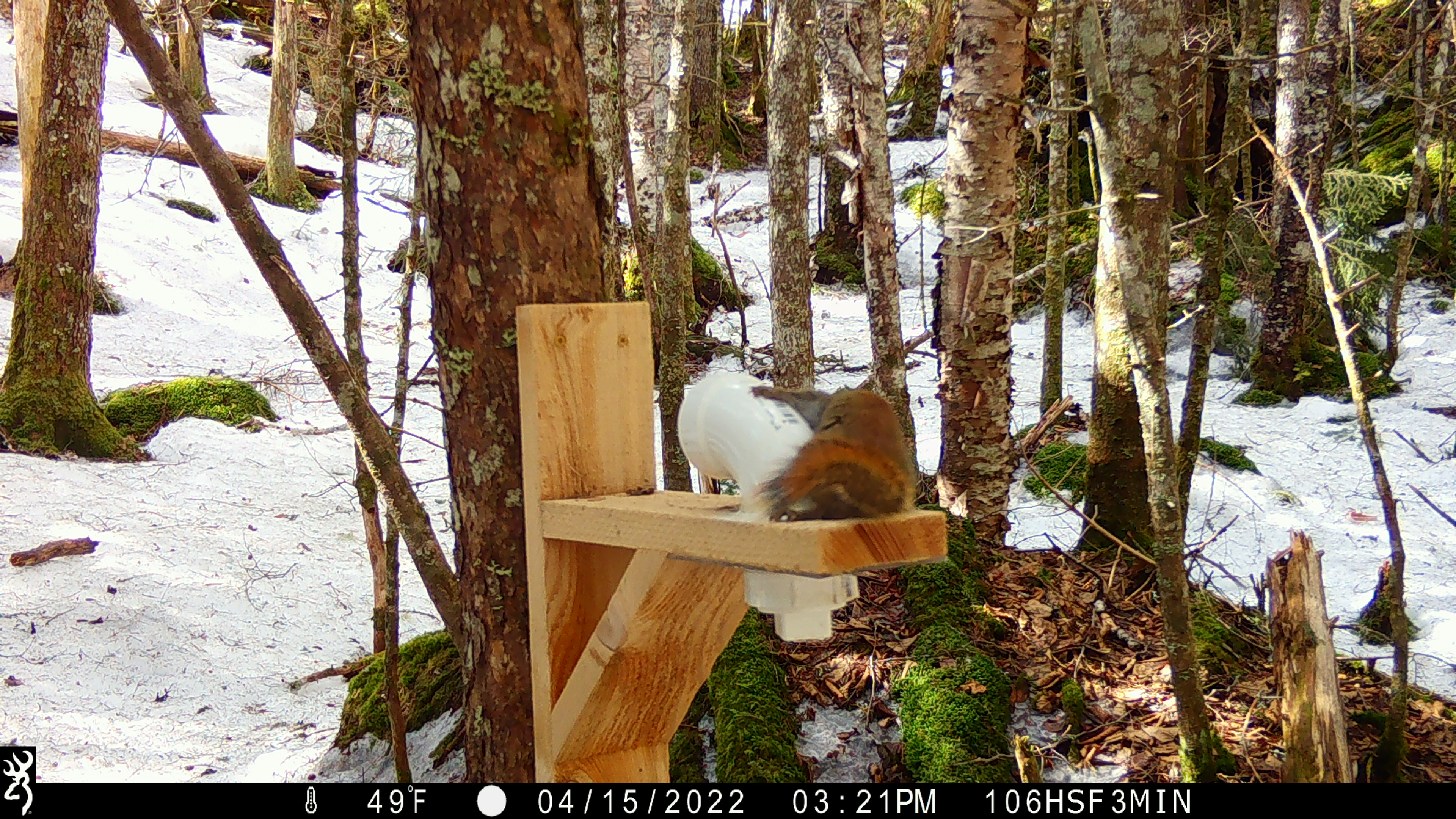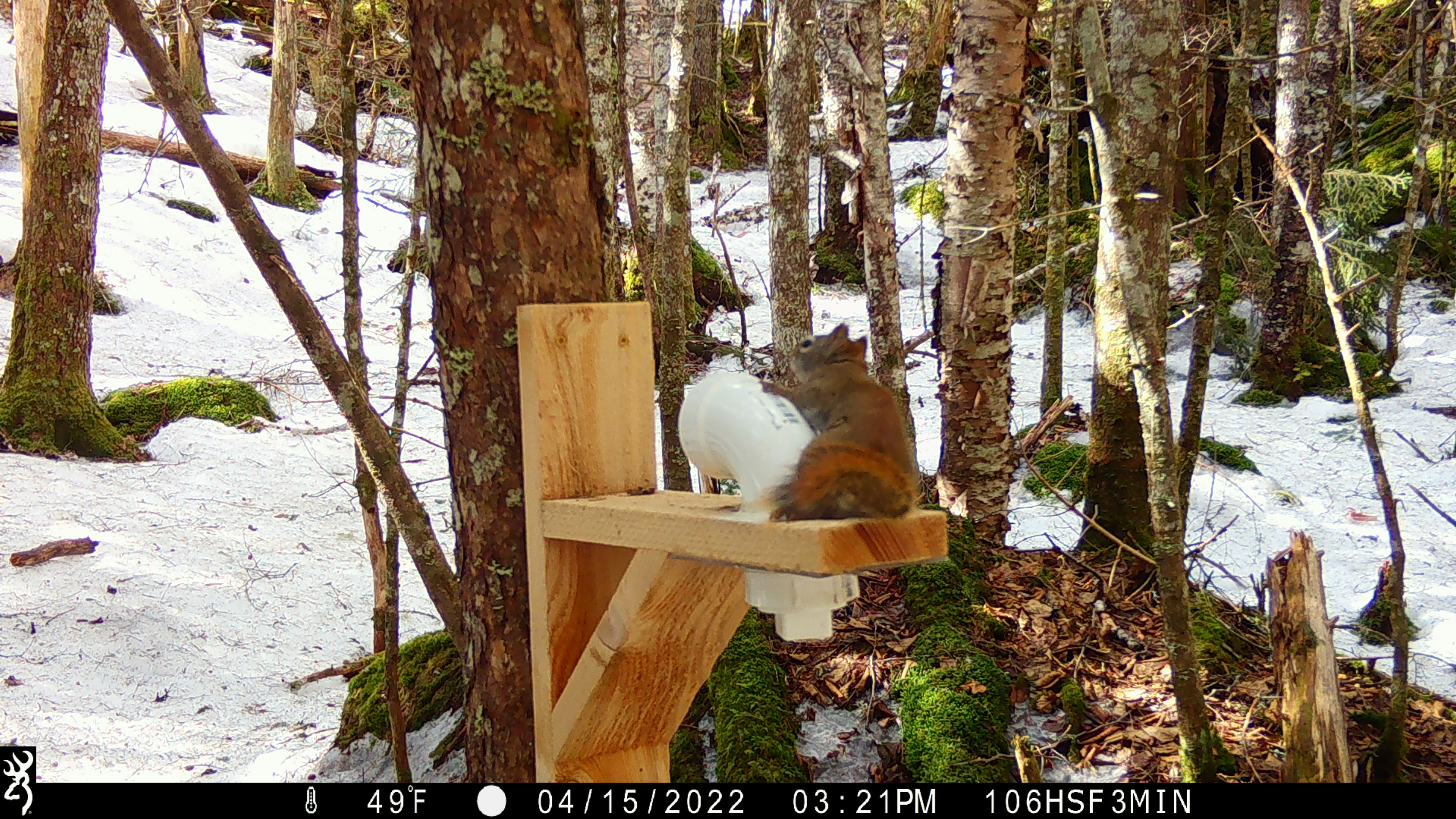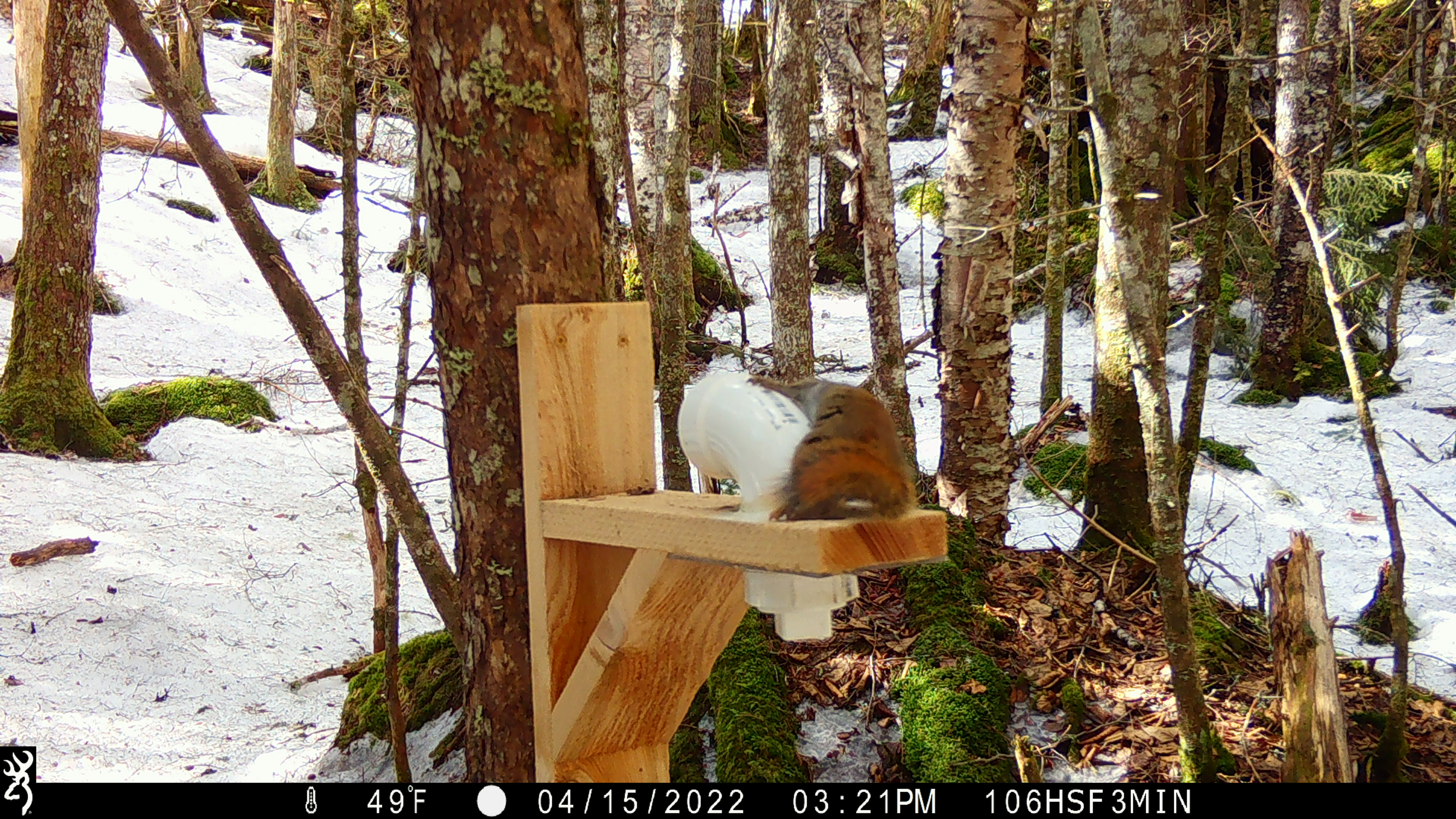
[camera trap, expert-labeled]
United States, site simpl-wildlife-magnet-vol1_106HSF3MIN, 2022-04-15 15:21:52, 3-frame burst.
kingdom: Animalia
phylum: Chordata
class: Mammalia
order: Rodentia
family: Sciuridae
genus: Tamiasciurus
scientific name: Tamiasciurus hudsonicus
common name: red squirrel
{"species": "red squirrel (Tamiasciurus hudsonicus)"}